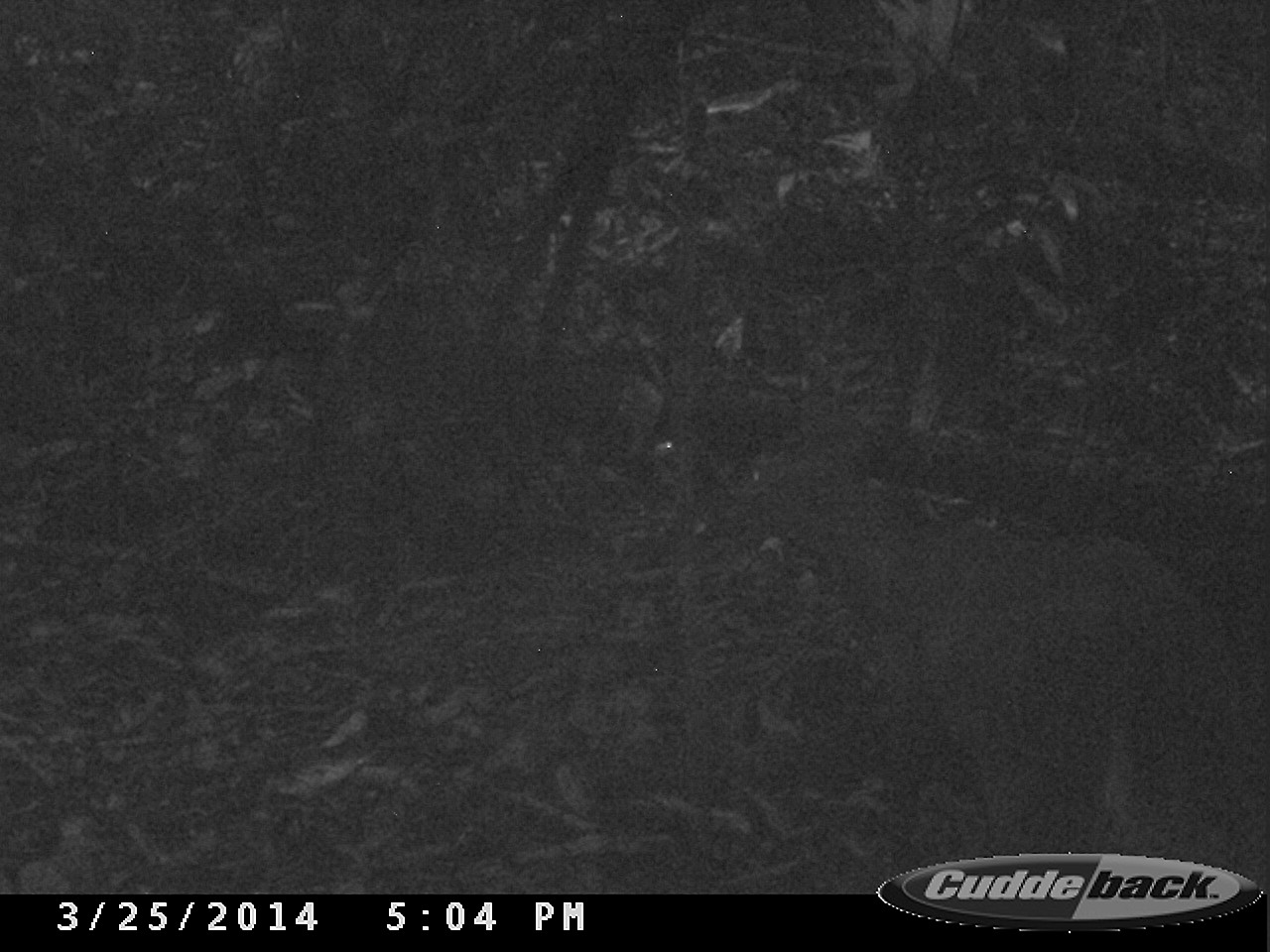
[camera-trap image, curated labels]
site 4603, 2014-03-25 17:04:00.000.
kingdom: Animalia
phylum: Chordata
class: Mammalia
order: Artiodactyla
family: Cervidae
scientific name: Cervidae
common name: deer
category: unknown cervid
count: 1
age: adult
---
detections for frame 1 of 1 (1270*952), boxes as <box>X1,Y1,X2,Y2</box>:
unknown cervid: <box>710,415,1253,895</box>